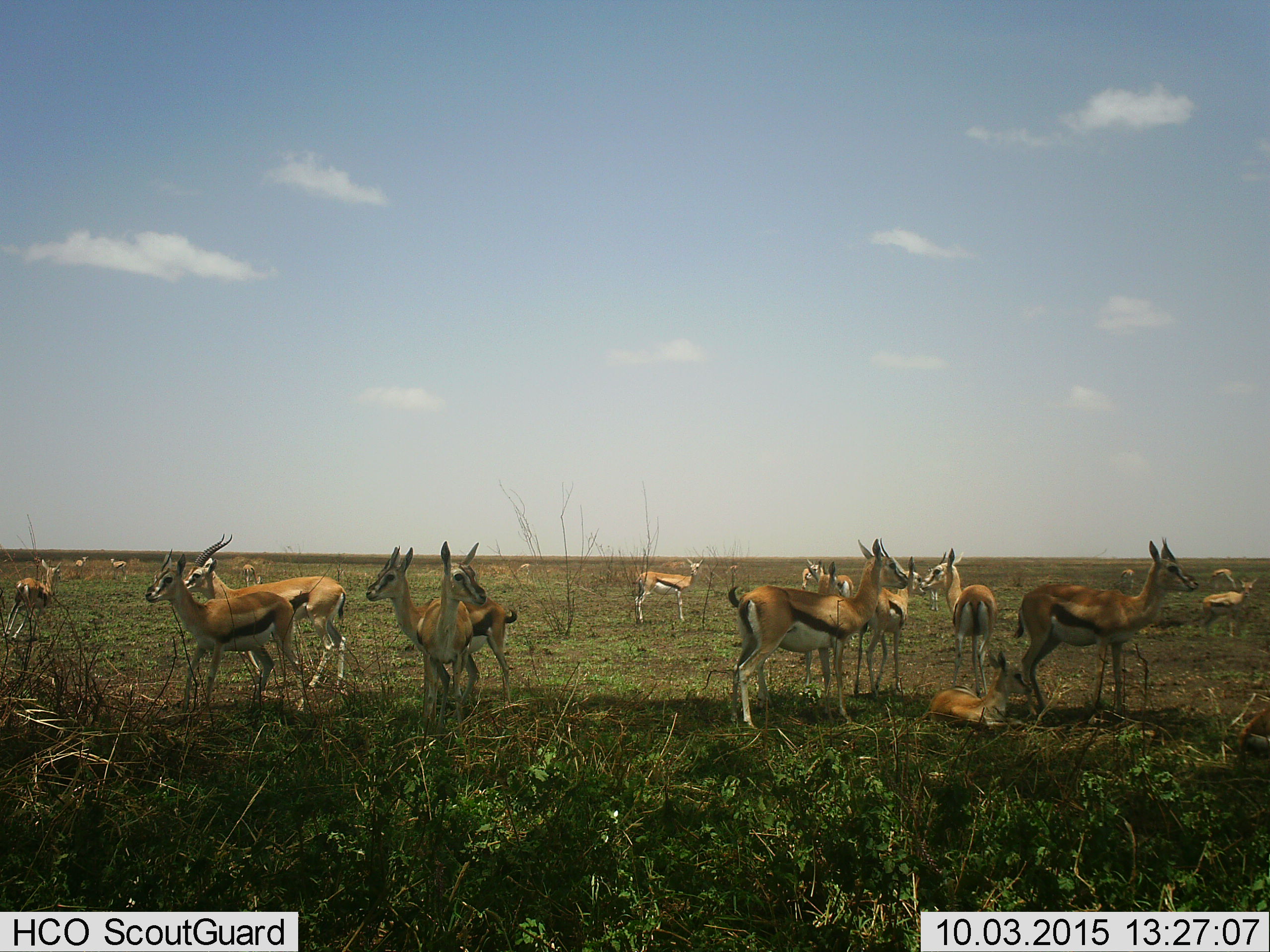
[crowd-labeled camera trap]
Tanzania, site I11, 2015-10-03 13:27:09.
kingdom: Animalia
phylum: Chordata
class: Mammalia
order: Artiodactyla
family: Bovidae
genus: Eudorcas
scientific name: Eudorcas thomsonii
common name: thomson's gazelle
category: gazellethomsons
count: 11-50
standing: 100%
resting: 100%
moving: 56%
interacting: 11%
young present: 44%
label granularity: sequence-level